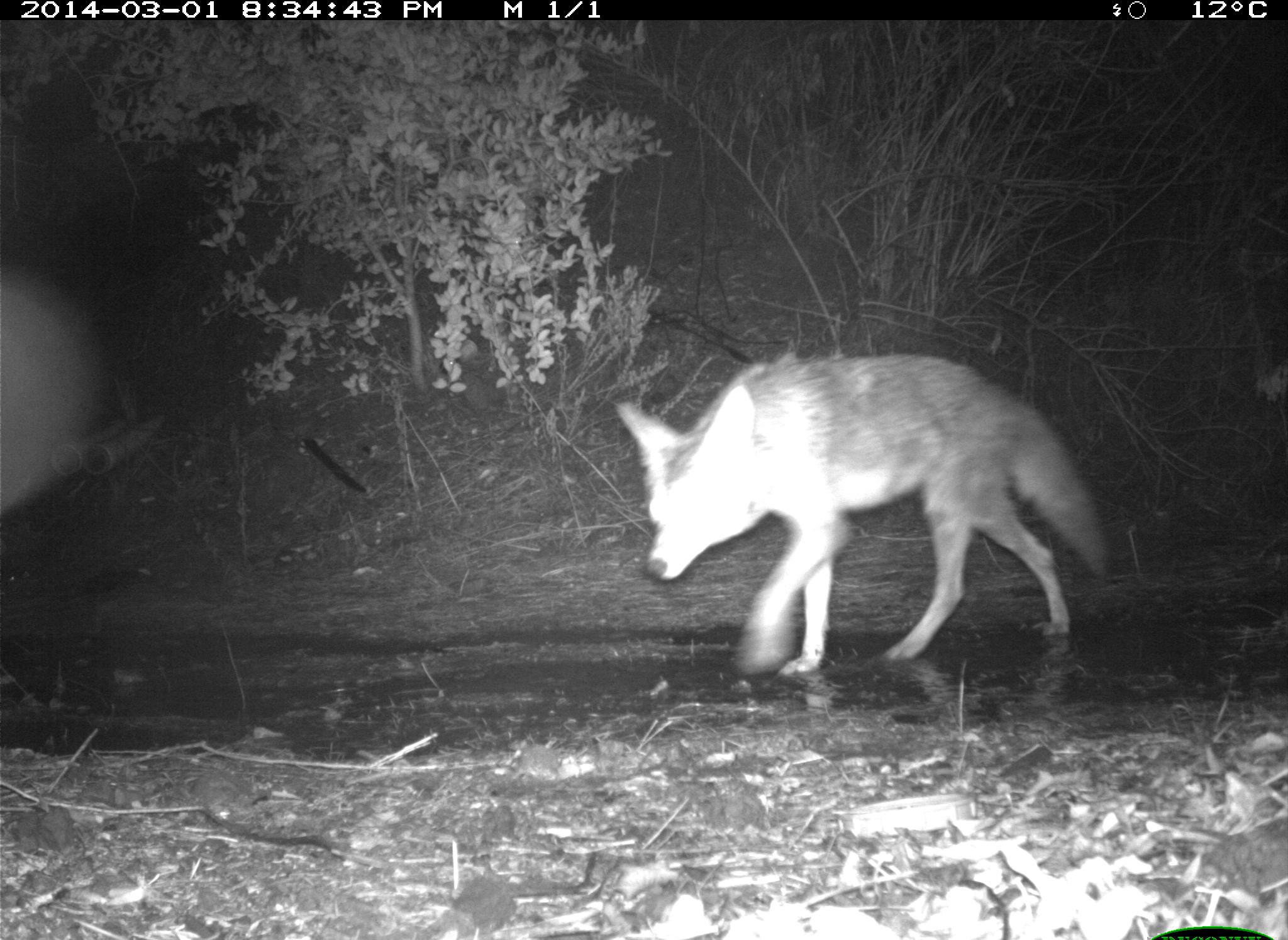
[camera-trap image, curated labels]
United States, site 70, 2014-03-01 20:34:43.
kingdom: Animalia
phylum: Chordata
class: Mammalia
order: Carnivora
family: Canidae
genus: Canis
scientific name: Canis latrans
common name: coyote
Coyote (Canis latrans).